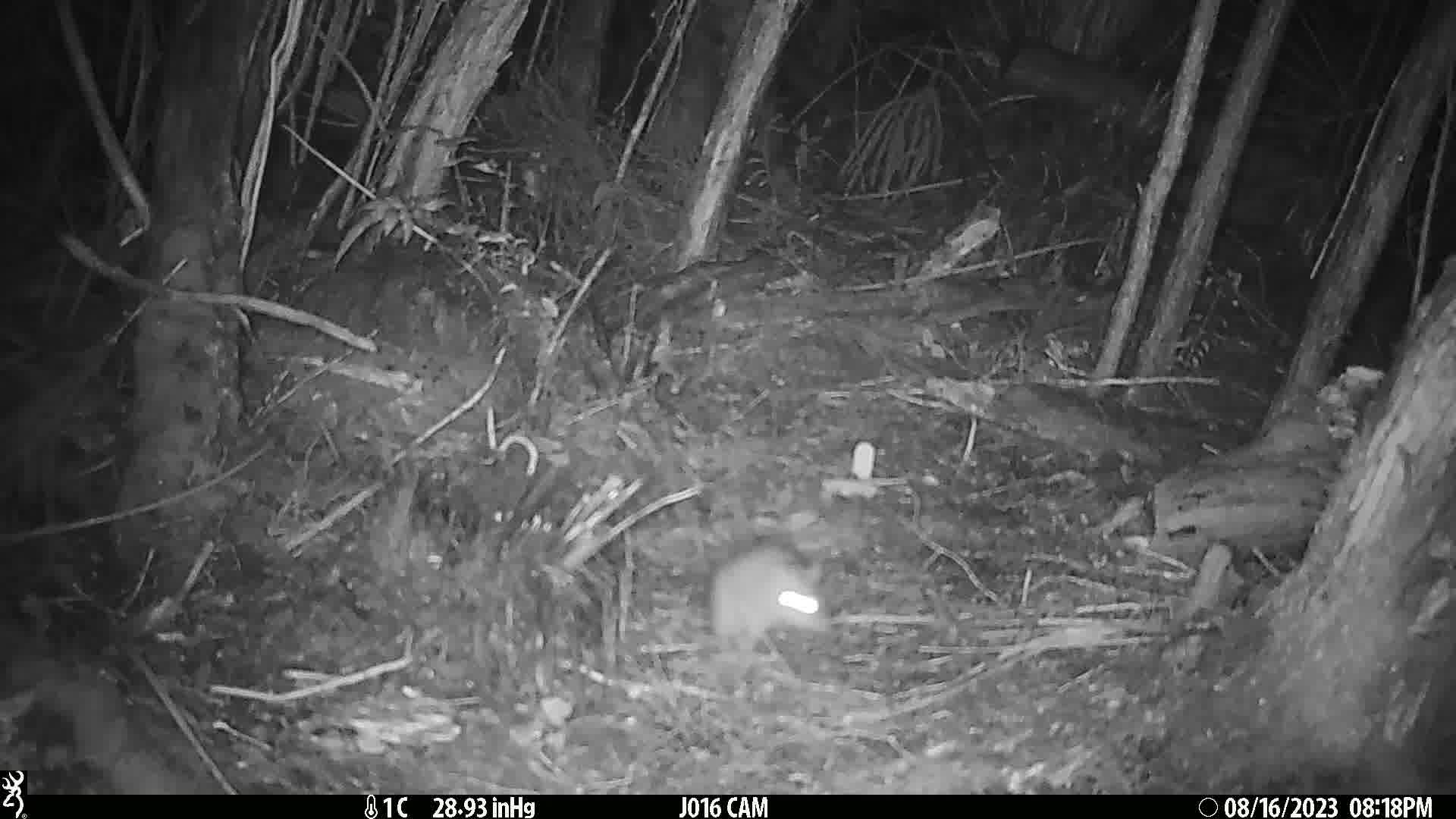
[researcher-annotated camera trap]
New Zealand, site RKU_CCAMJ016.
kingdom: Animalia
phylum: Chordata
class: Mammalia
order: Rodentia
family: Muridae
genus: Rattus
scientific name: Rattus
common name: rat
Rat (Rattus).